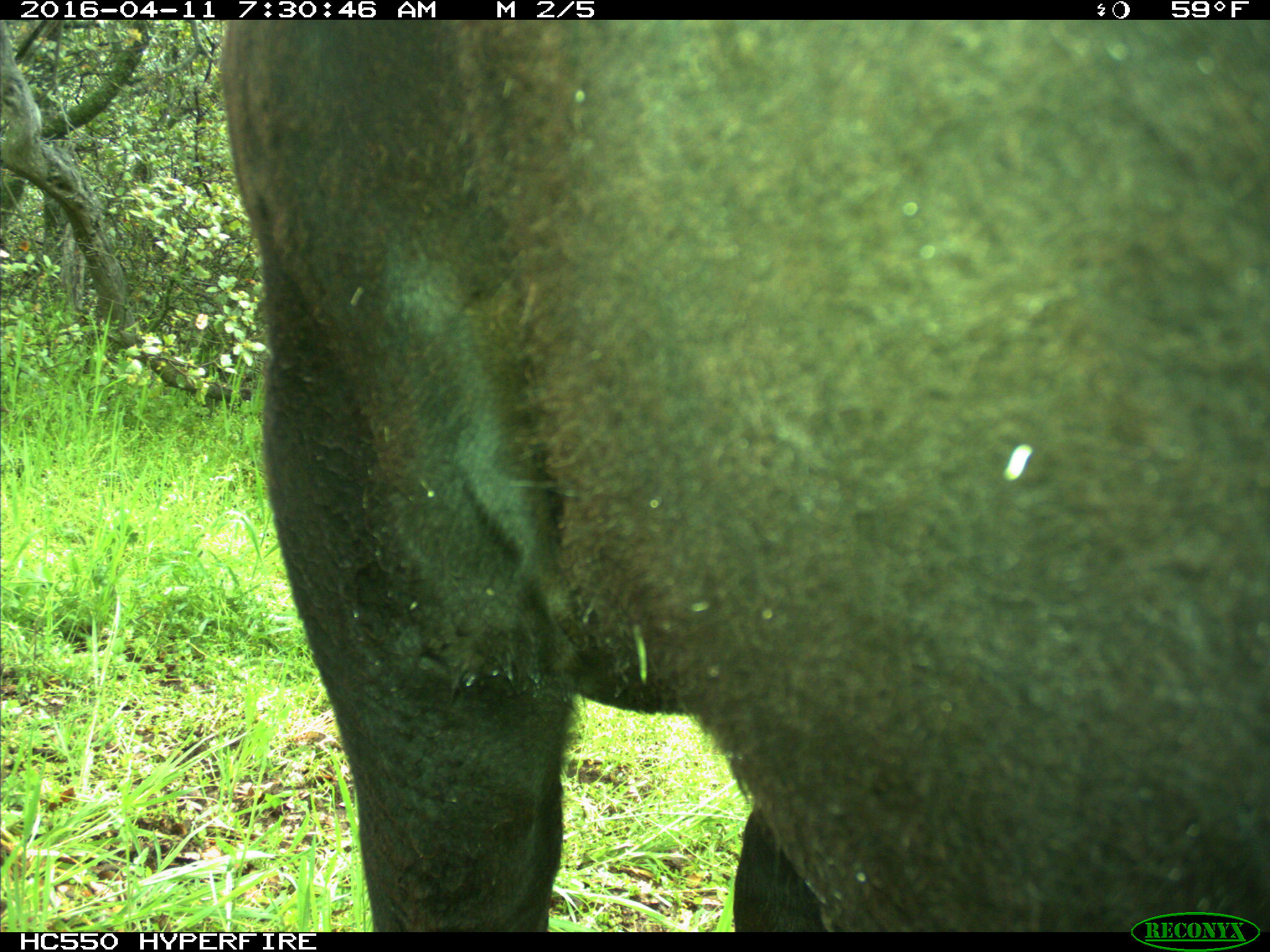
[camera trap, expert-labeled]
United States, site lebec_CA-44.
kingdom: Animalia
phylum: Chordata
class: Mammalia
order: Artiodactyla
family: Bovidae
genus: Bos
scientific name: Bos taurus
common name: domestic cow